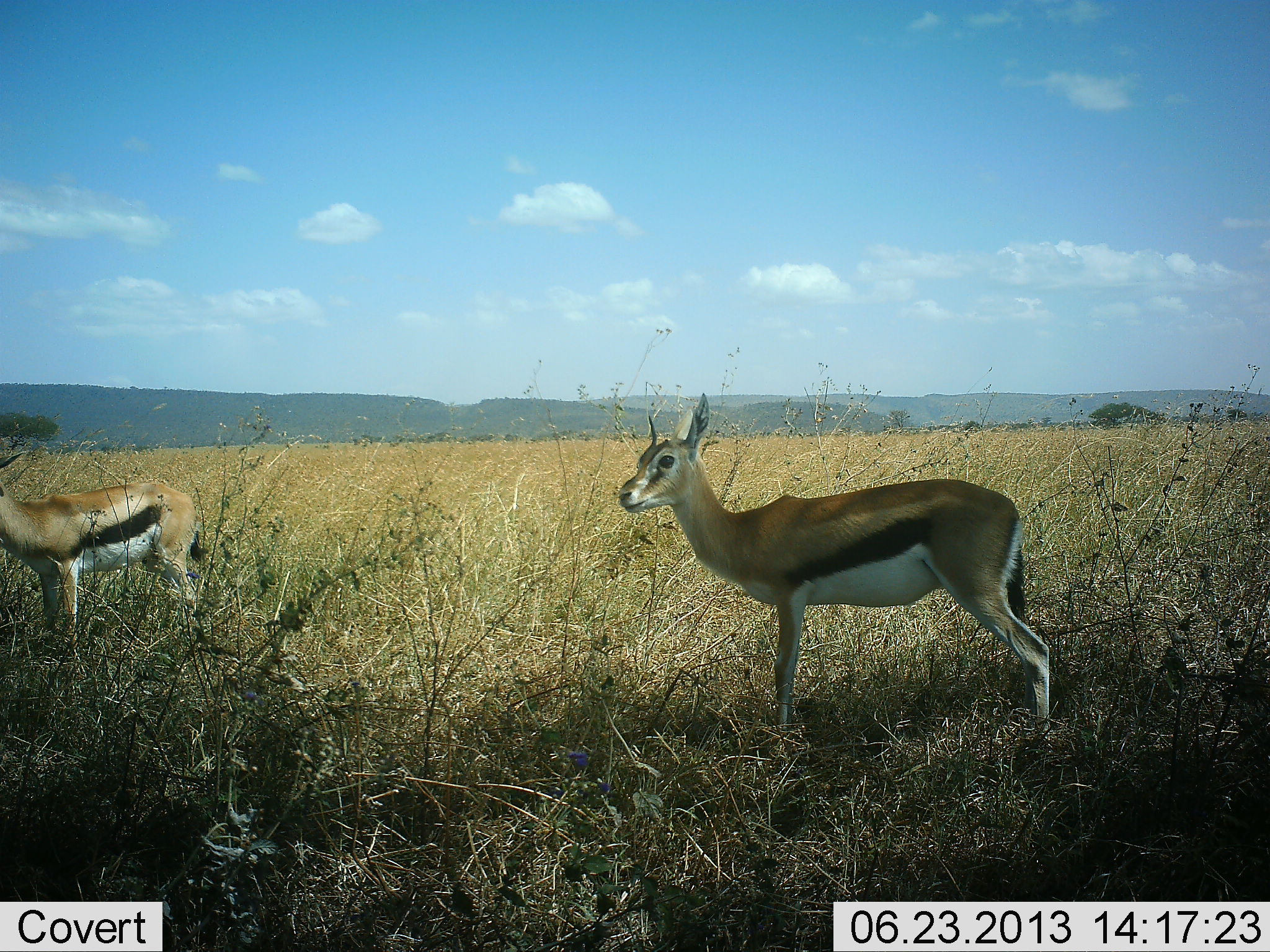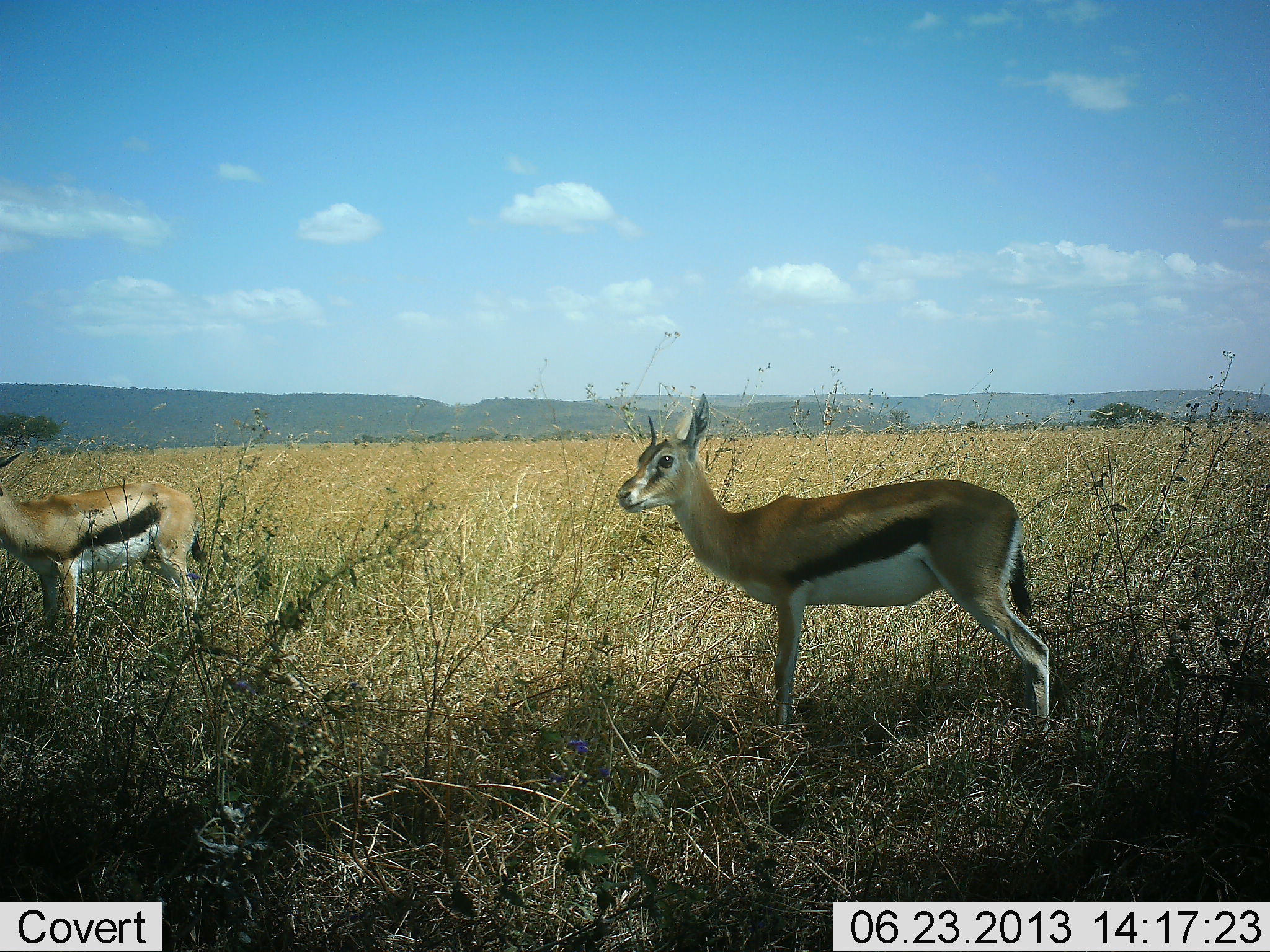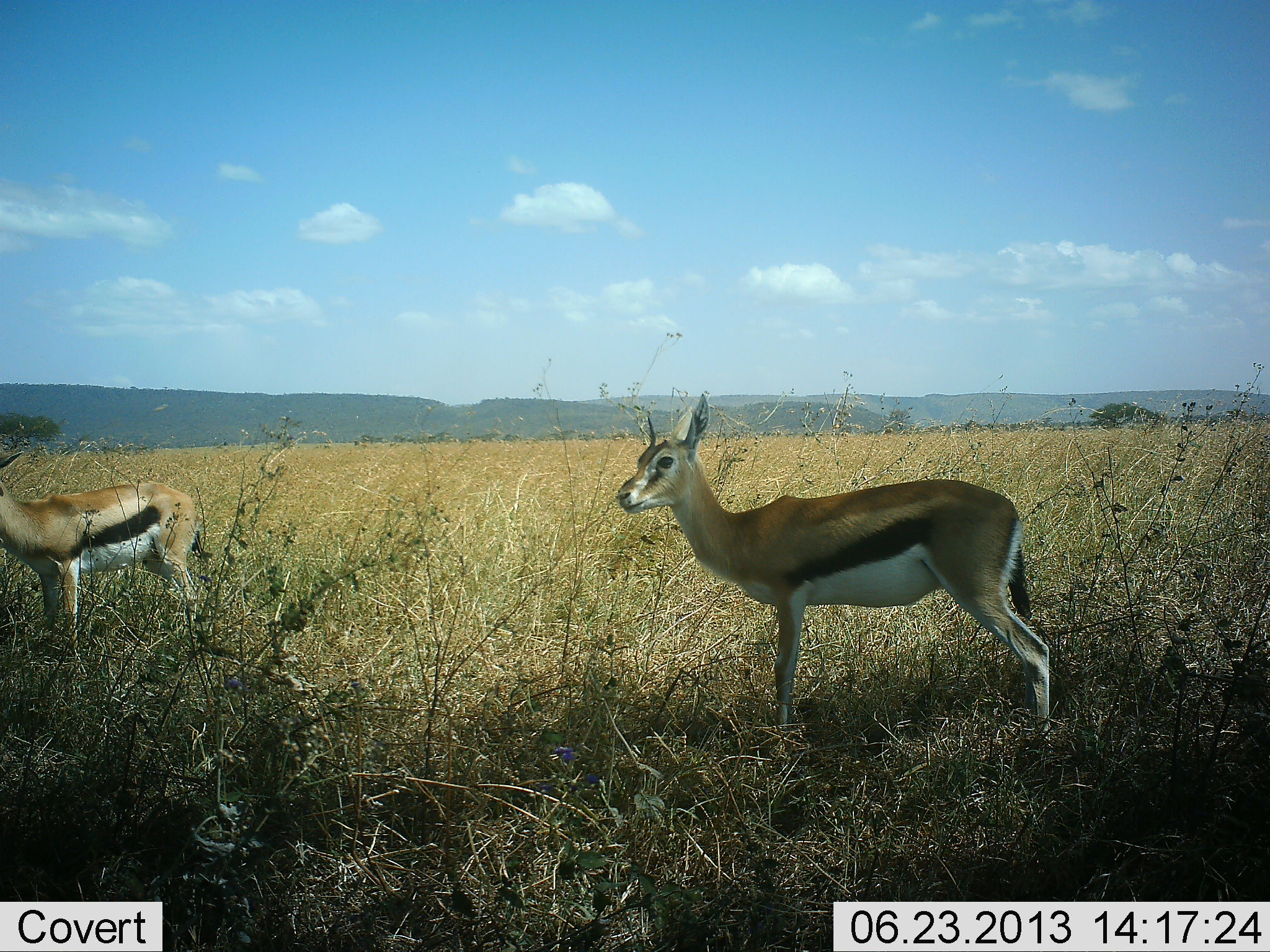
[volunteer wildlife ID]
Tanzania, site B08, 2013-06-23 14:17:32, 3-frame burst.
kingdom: Animalia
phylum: Chordata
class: Mammalia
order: Artiodactyla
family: Bovidae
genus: Eudorcas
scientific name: Eudorcas thomsonii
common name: thomson's gazelle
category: gazellethomsons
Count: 2.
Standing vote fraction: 100%.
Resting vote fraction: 0%.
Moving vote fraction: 0%.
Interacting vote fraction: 0%.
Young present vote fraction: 6%.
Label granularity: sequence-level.